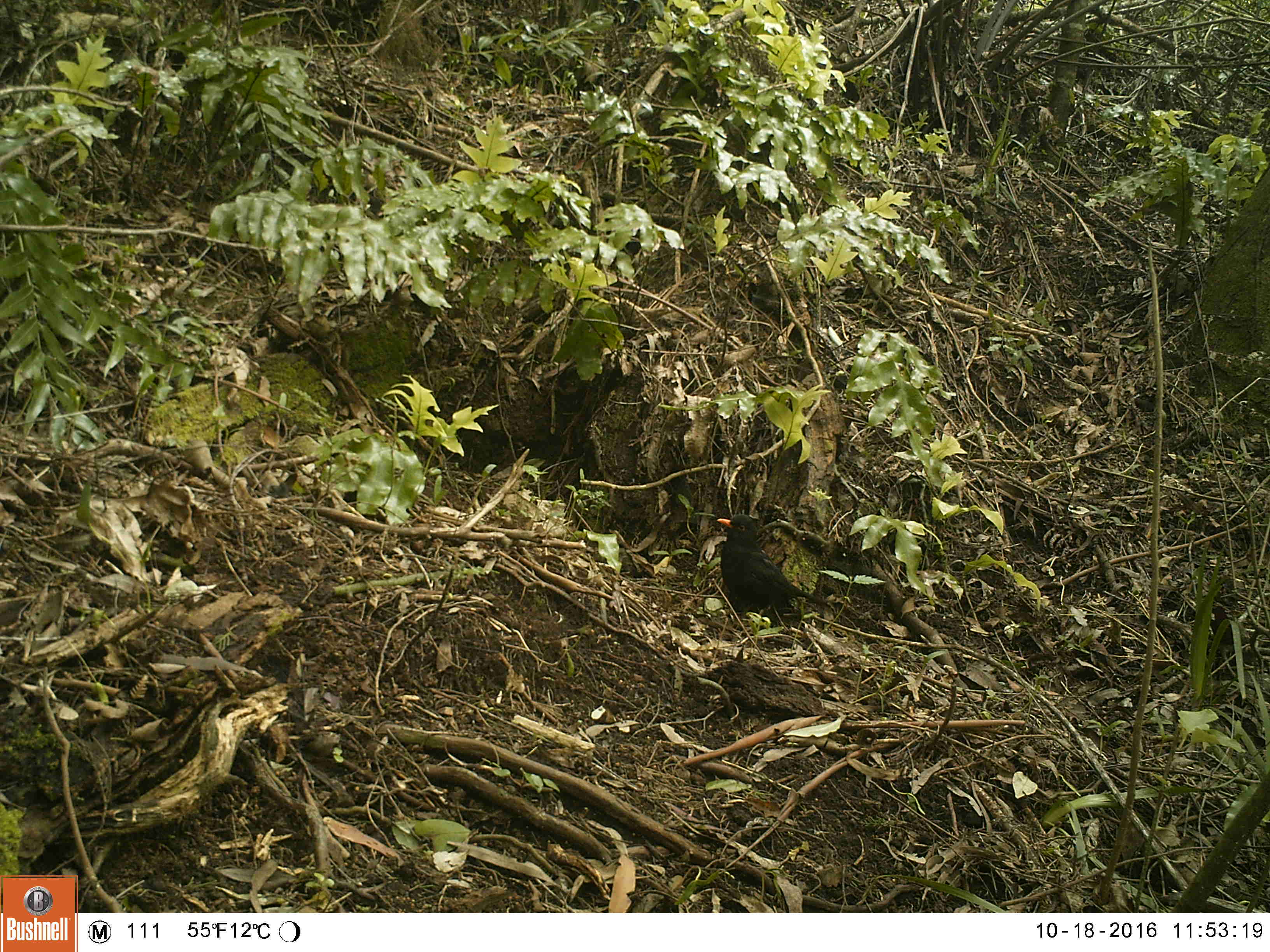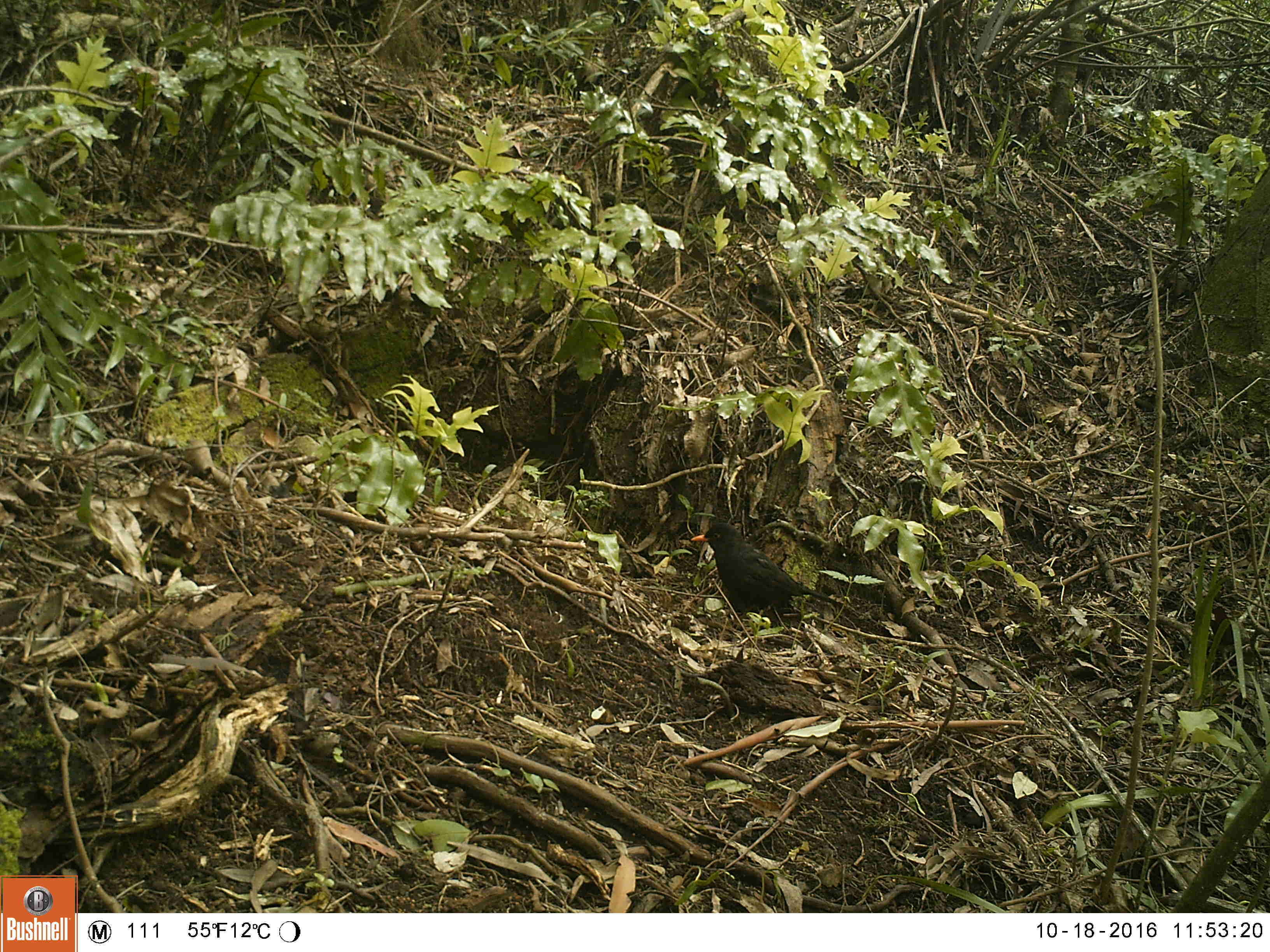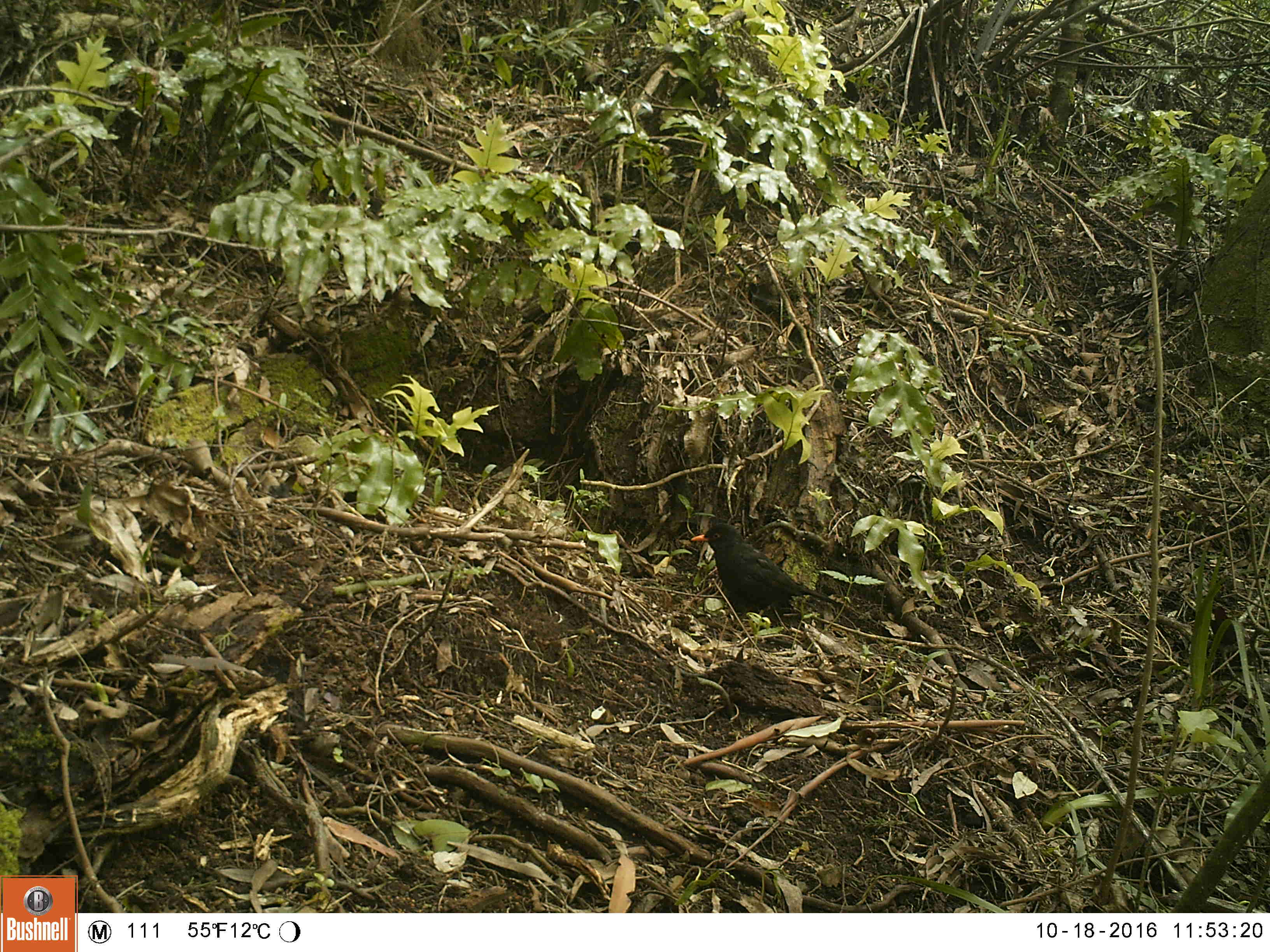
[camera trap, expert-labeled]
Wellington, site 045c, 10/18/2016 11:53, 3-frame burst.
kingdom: Animalia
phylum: Chordata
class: Aves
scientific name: Aves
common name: bird